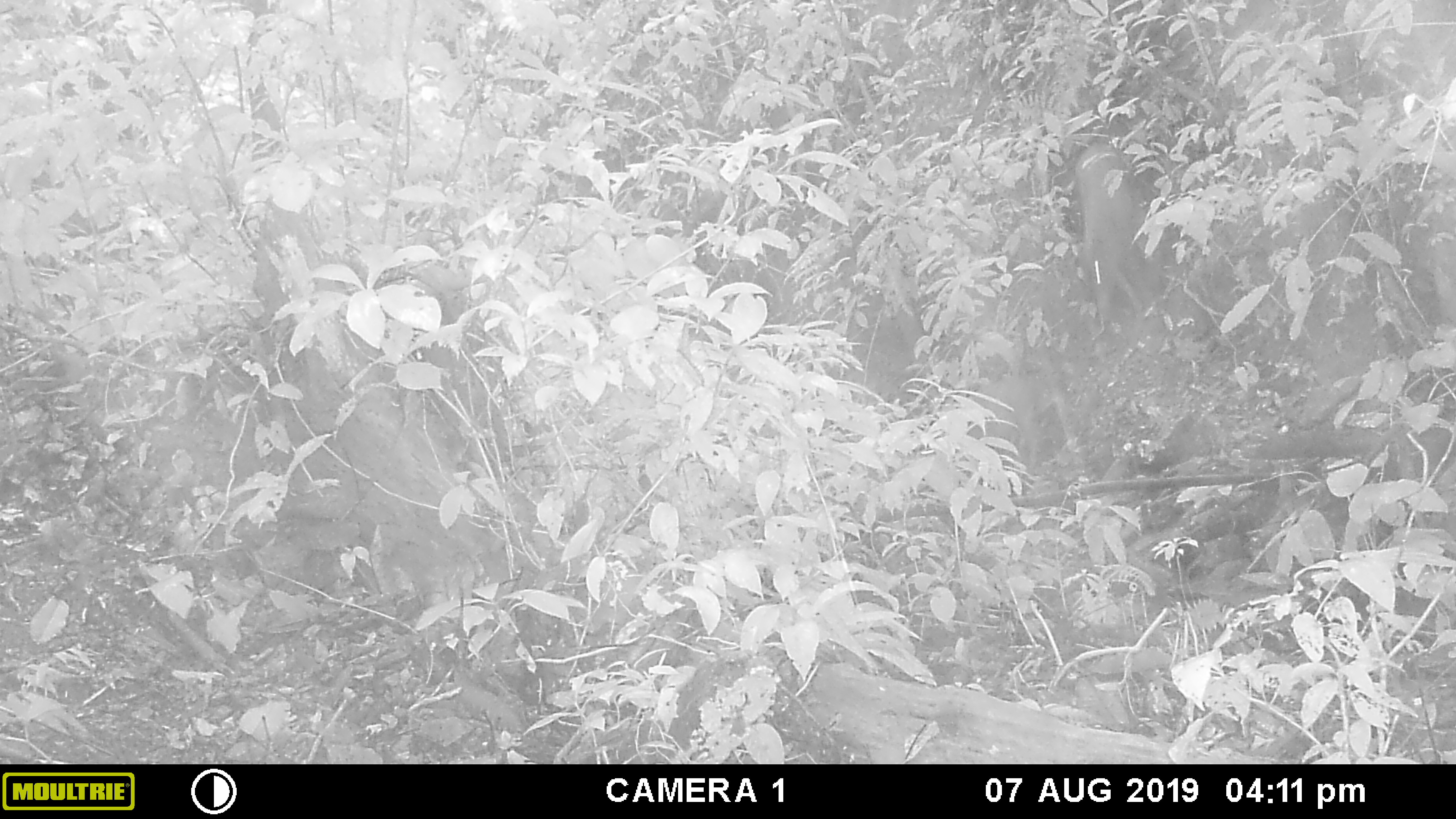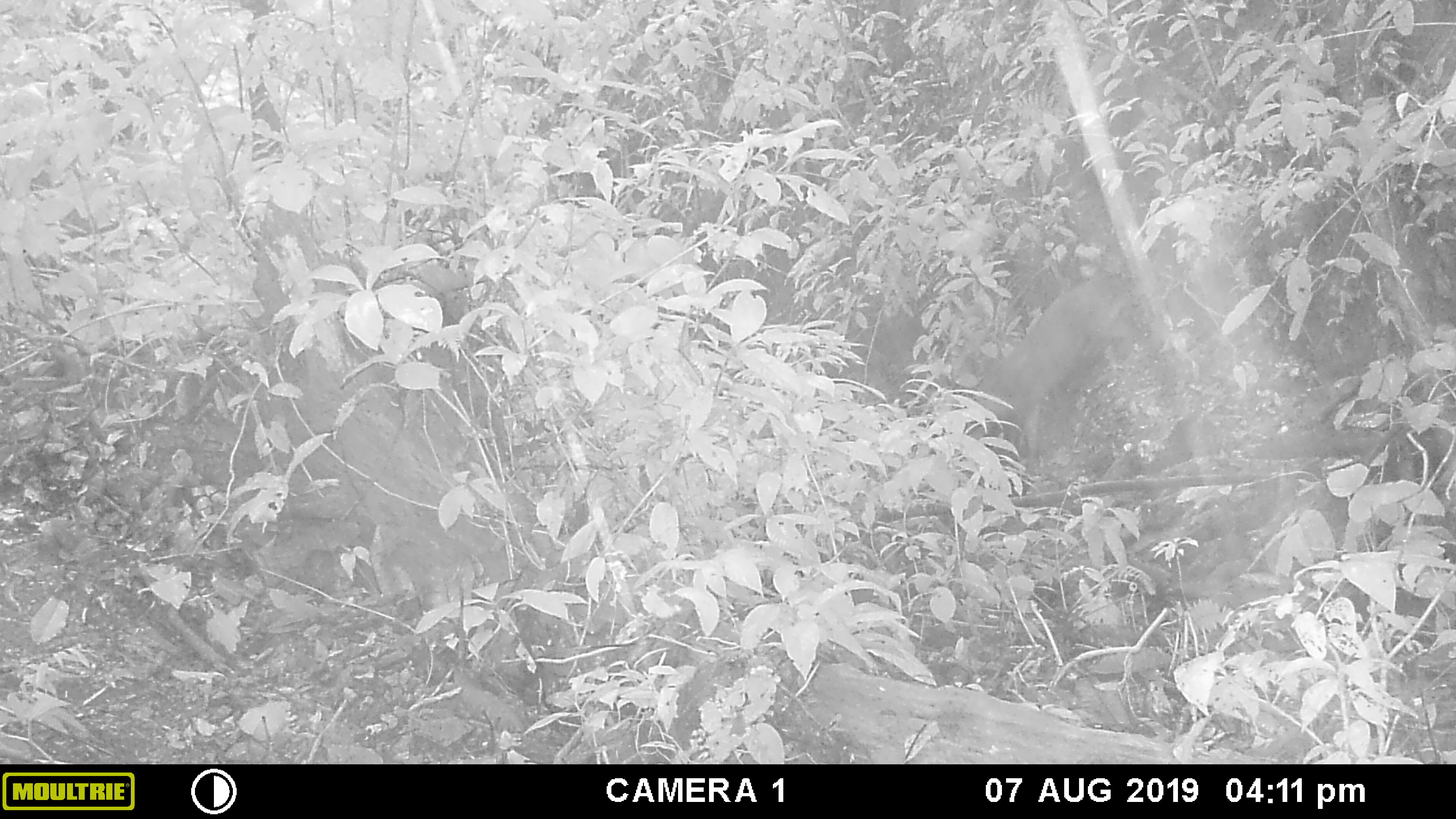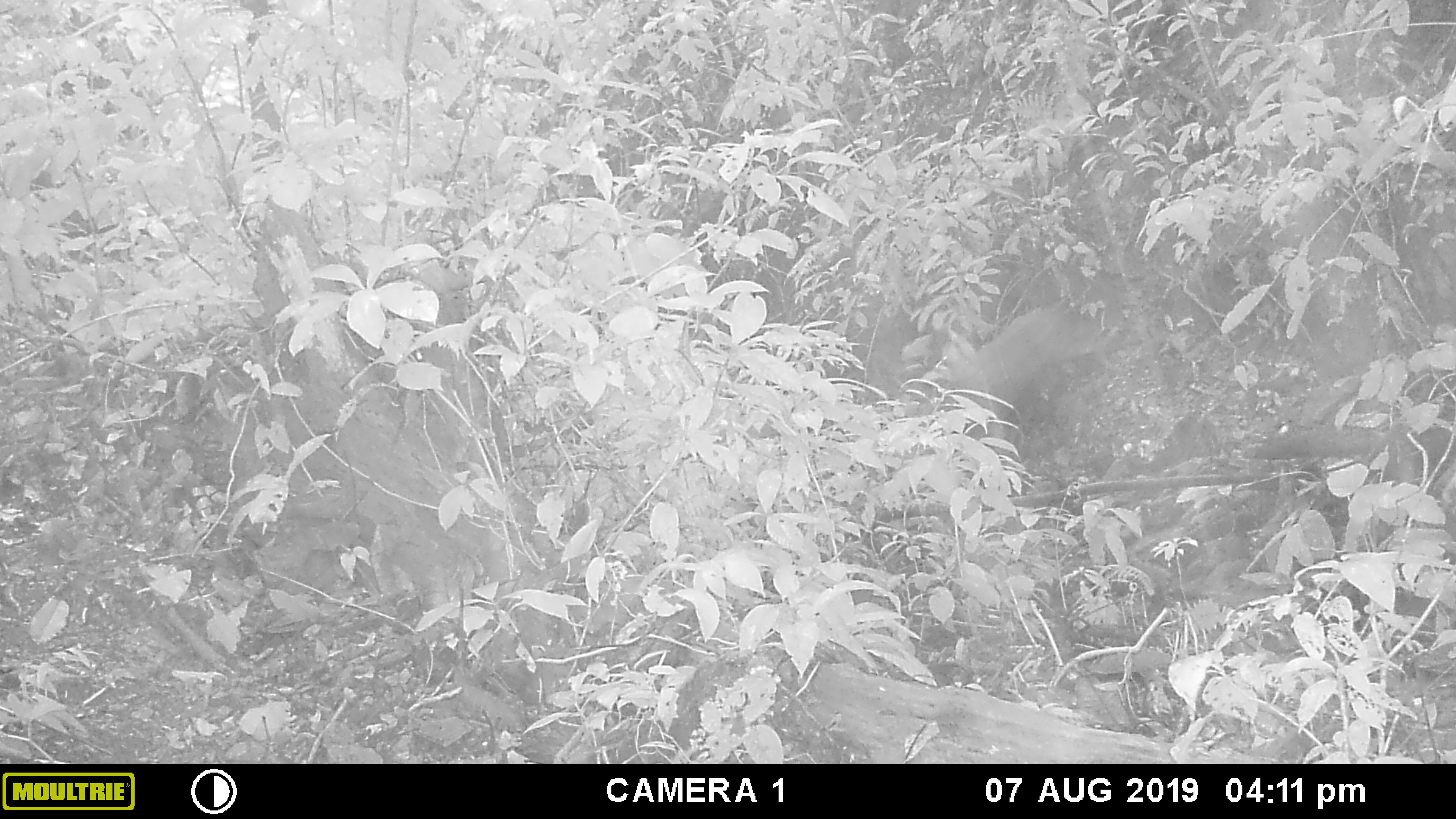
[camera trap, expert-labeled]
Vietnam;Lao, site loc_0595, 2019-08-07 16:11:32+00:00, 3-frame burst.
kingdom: Animalia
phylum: Chordata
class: Mammalia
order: Artiodactyla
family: Suidae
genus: Sus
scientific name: Sus scrofa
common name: eurasian wild pig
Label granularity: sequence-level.